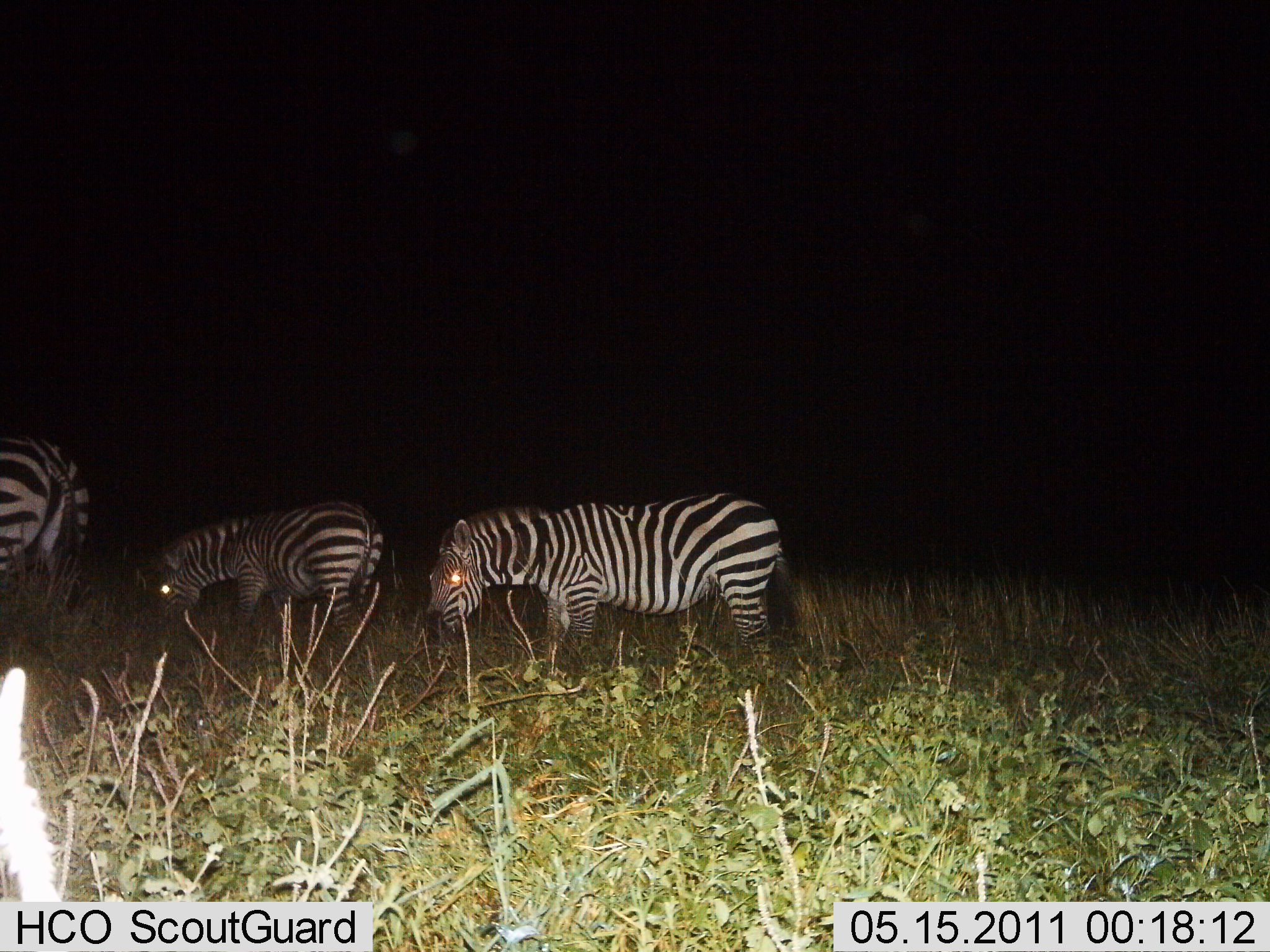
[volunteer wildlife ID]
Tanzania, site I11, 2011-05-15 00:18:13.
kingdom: Animalia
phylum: Chordata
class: Mammalia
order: Perissodactyla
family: Equidae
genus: Equus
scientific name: Equus quagga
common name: plains zebra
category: zebra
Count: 3.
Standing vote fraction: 40%.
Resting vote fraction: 0%.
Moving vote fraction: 0%.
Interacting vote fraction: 0%.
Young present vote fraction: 0%.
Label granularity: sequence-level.